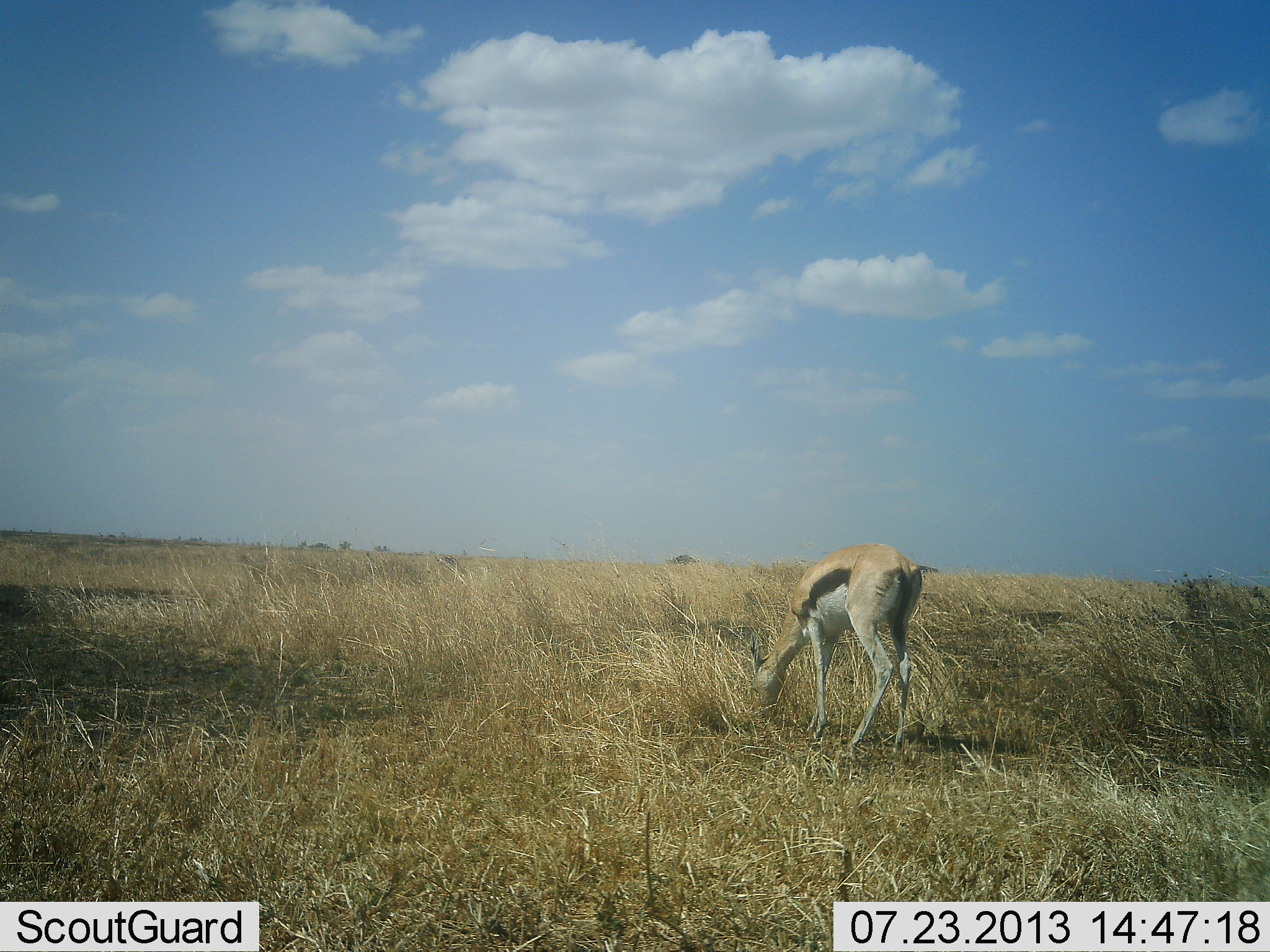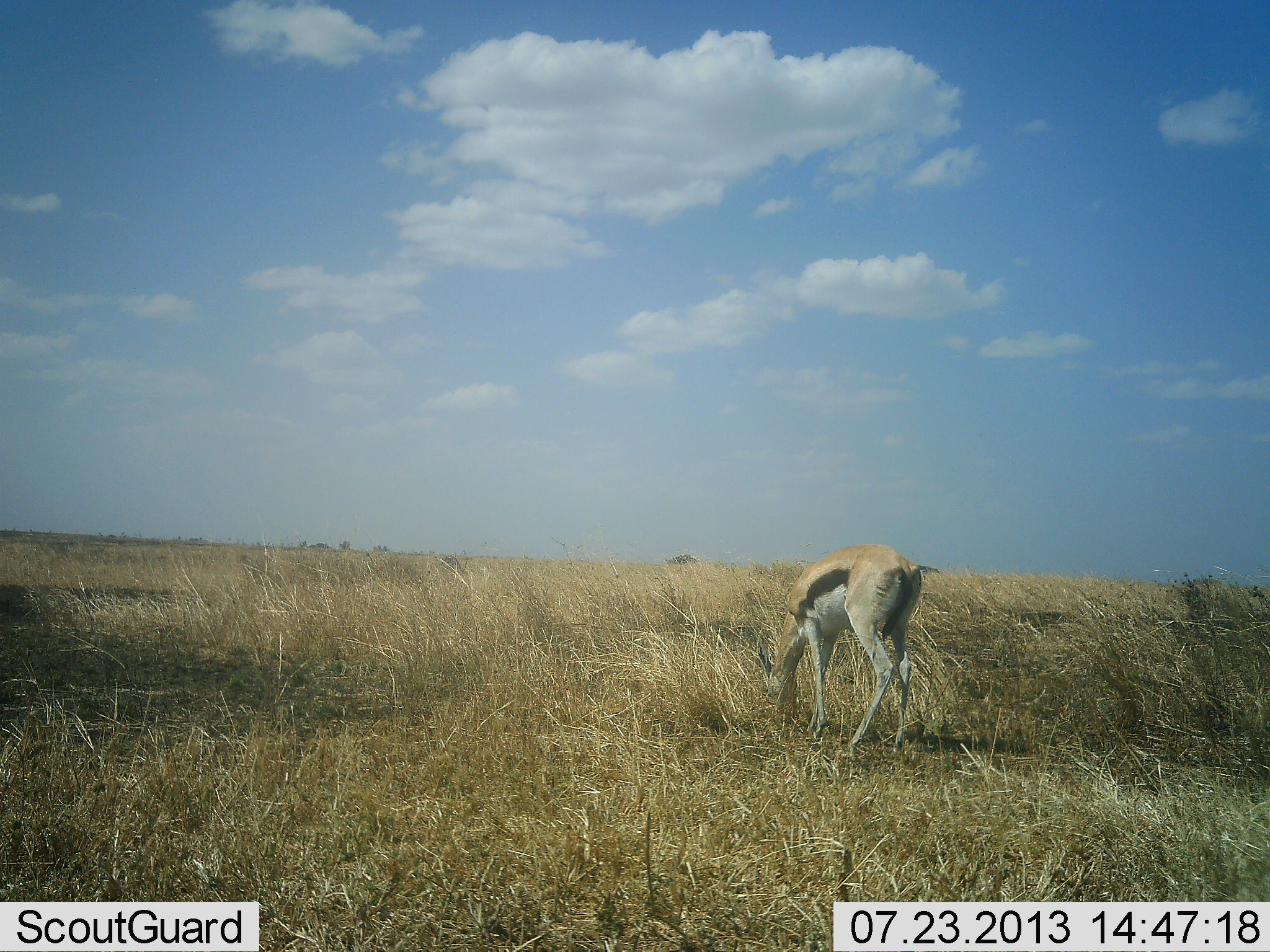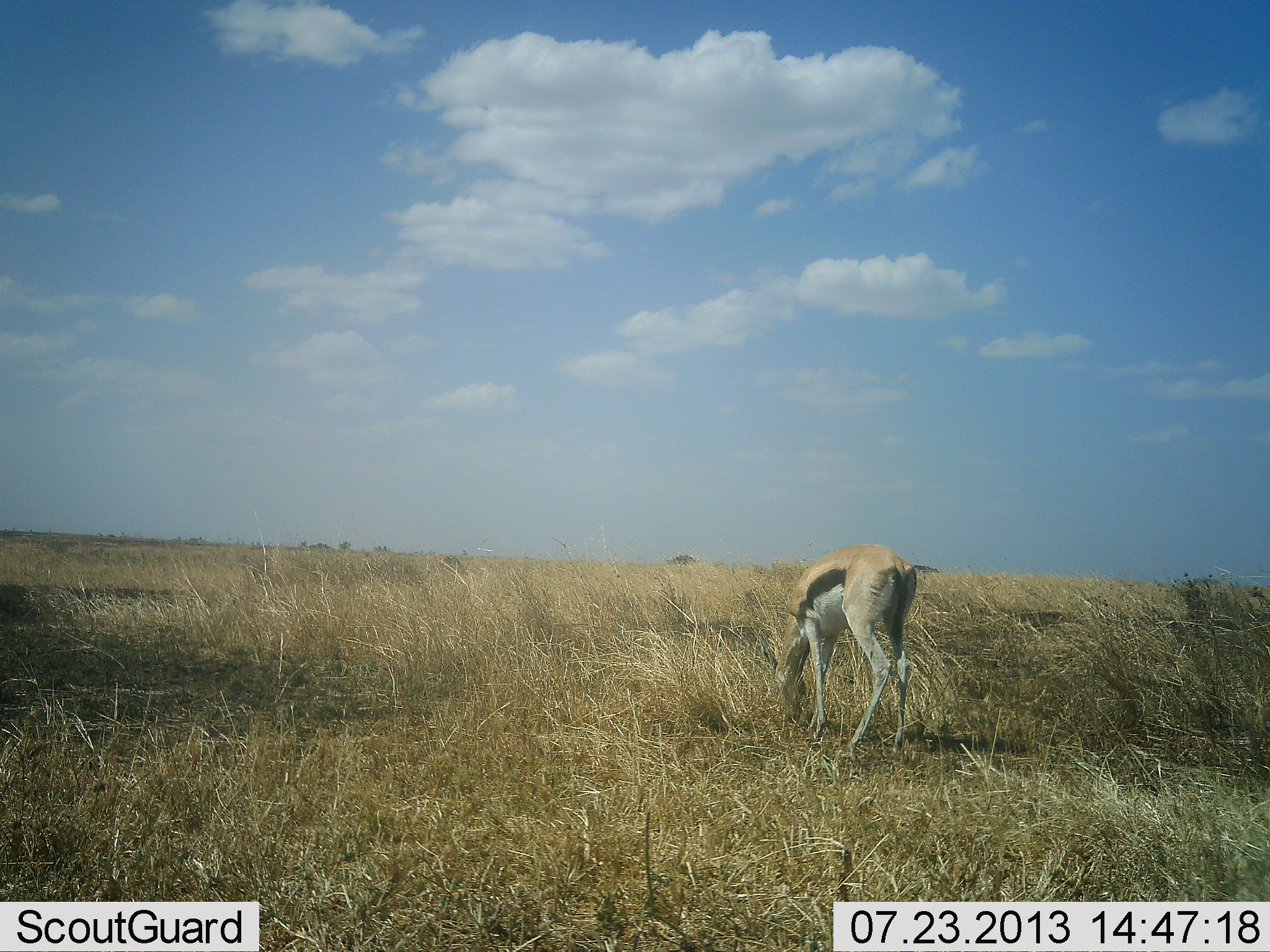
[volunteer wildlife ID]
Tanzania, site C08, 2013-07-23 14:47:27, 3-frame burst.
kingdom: Animalia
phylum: Chordata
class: Mammalia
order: Artiodactyla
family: Bovidae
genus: Eudorcas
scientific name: Eudorcas thomsonii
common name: thomson's gazelle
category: gazellethomsons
Gazellethomsons (thomson's gazelle) (Eudorcas thomsonii), count 1. Behavior (volunteer vote fractions): standing 30%, resting 0%, moving 0%, interacting 0%. Young present (vote fraction): 0%. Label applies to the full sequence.